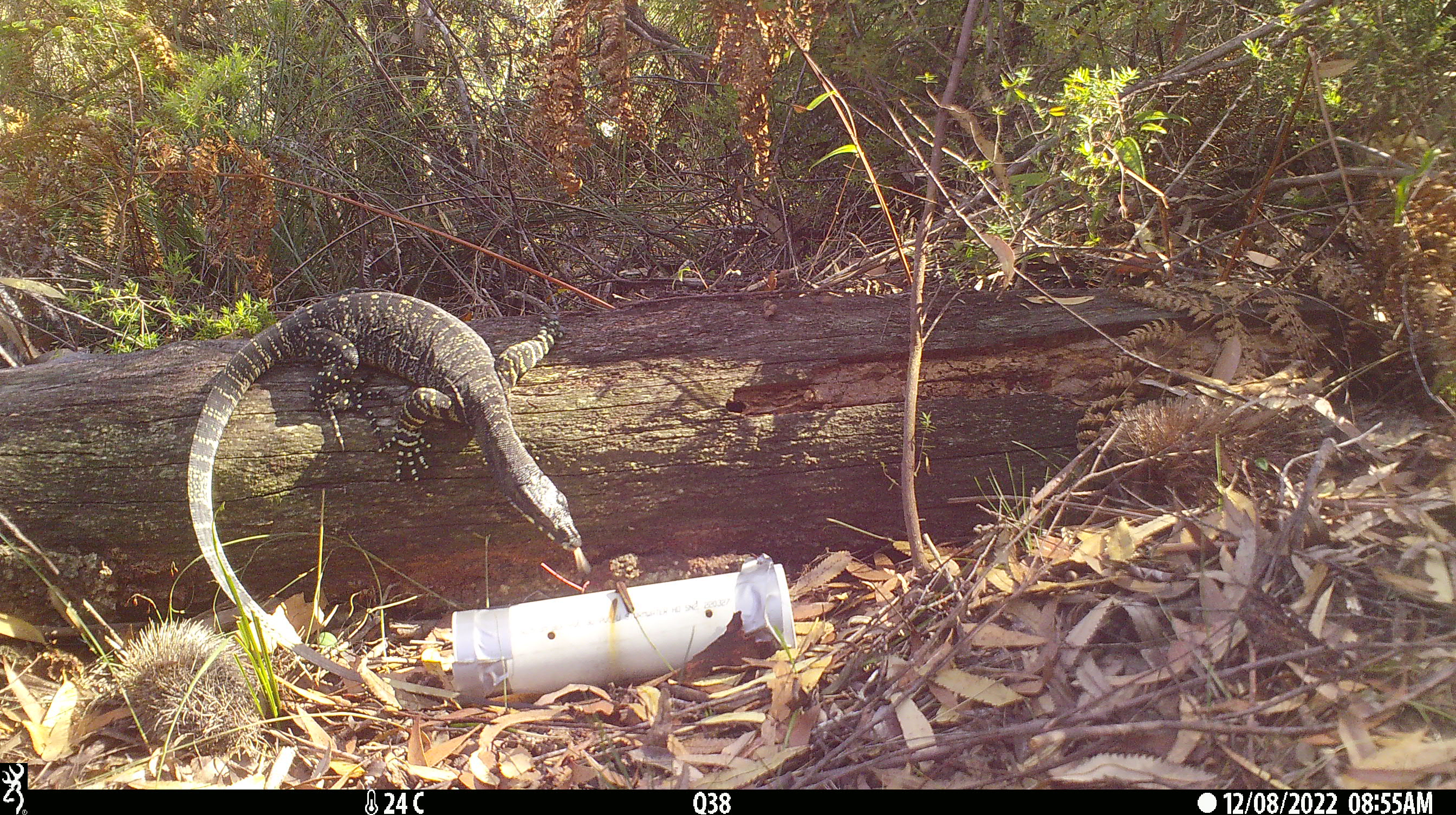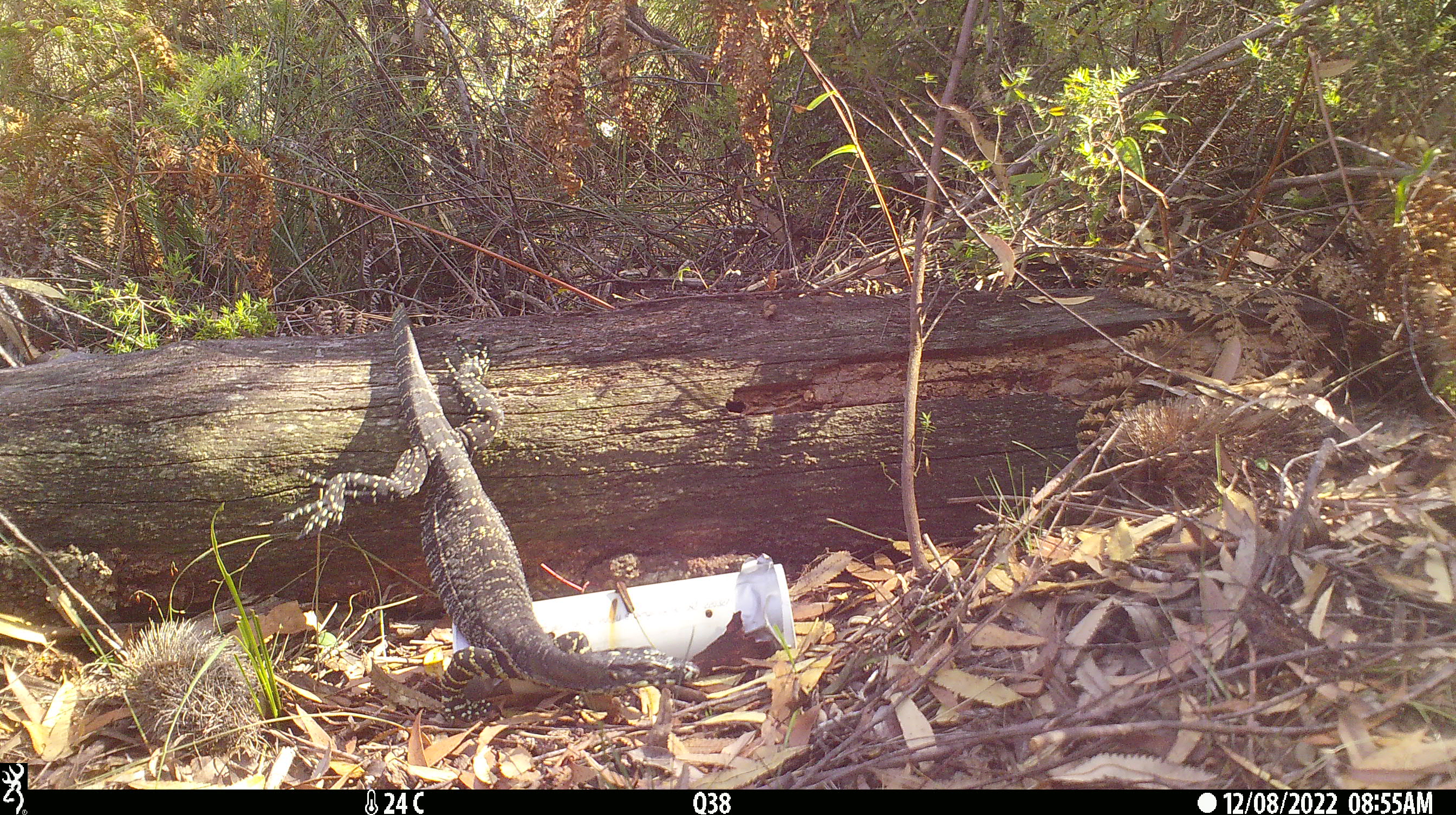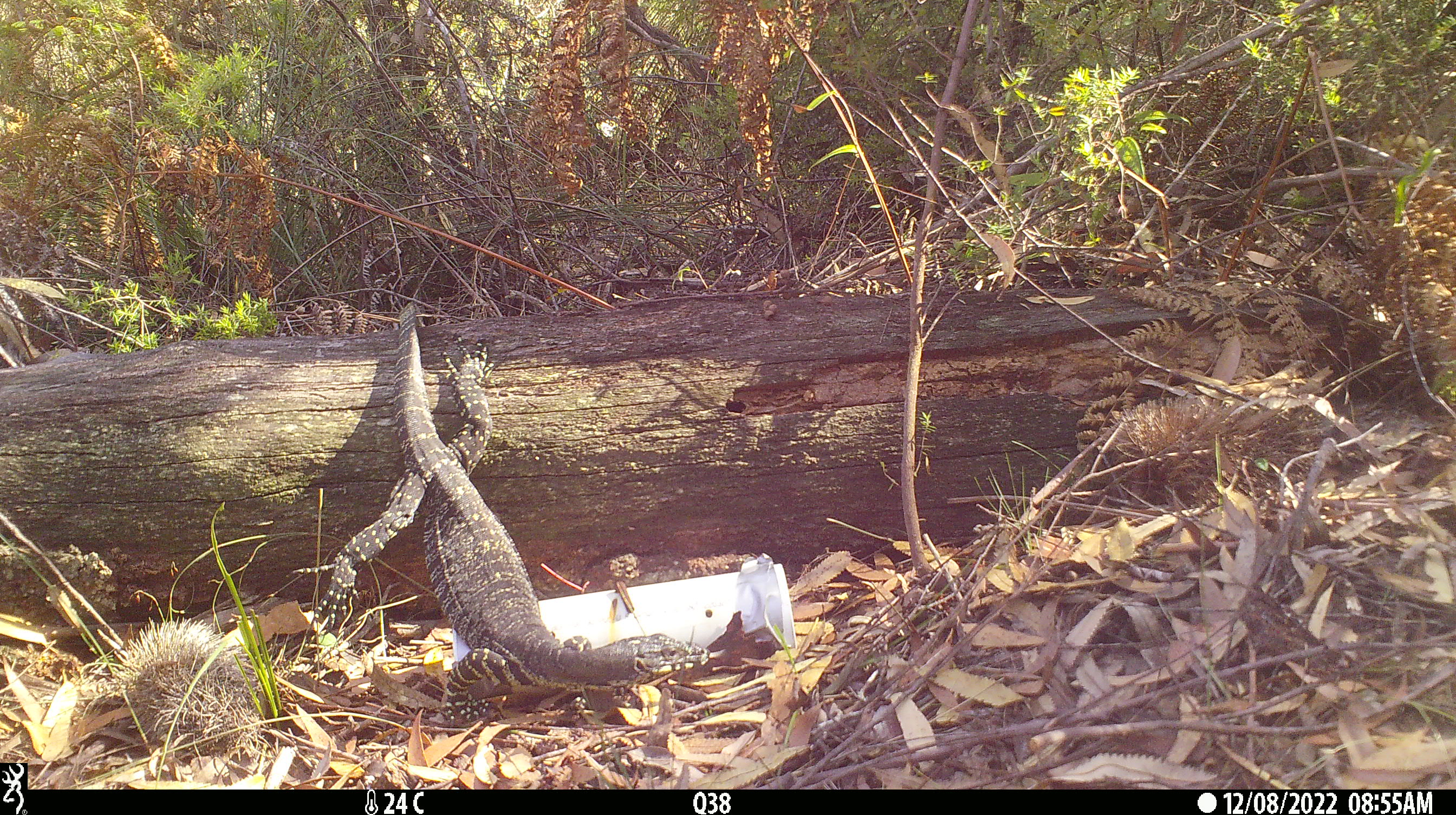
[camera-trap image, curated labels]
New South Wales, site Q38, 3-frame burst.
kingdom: Animalia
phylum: Chordata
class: Reptilia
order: Squamata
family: Varanidae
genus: Varanus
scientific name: Varanus varius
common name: lace monitor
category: goanna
Goanna (lace monitor) (Varanus varius).